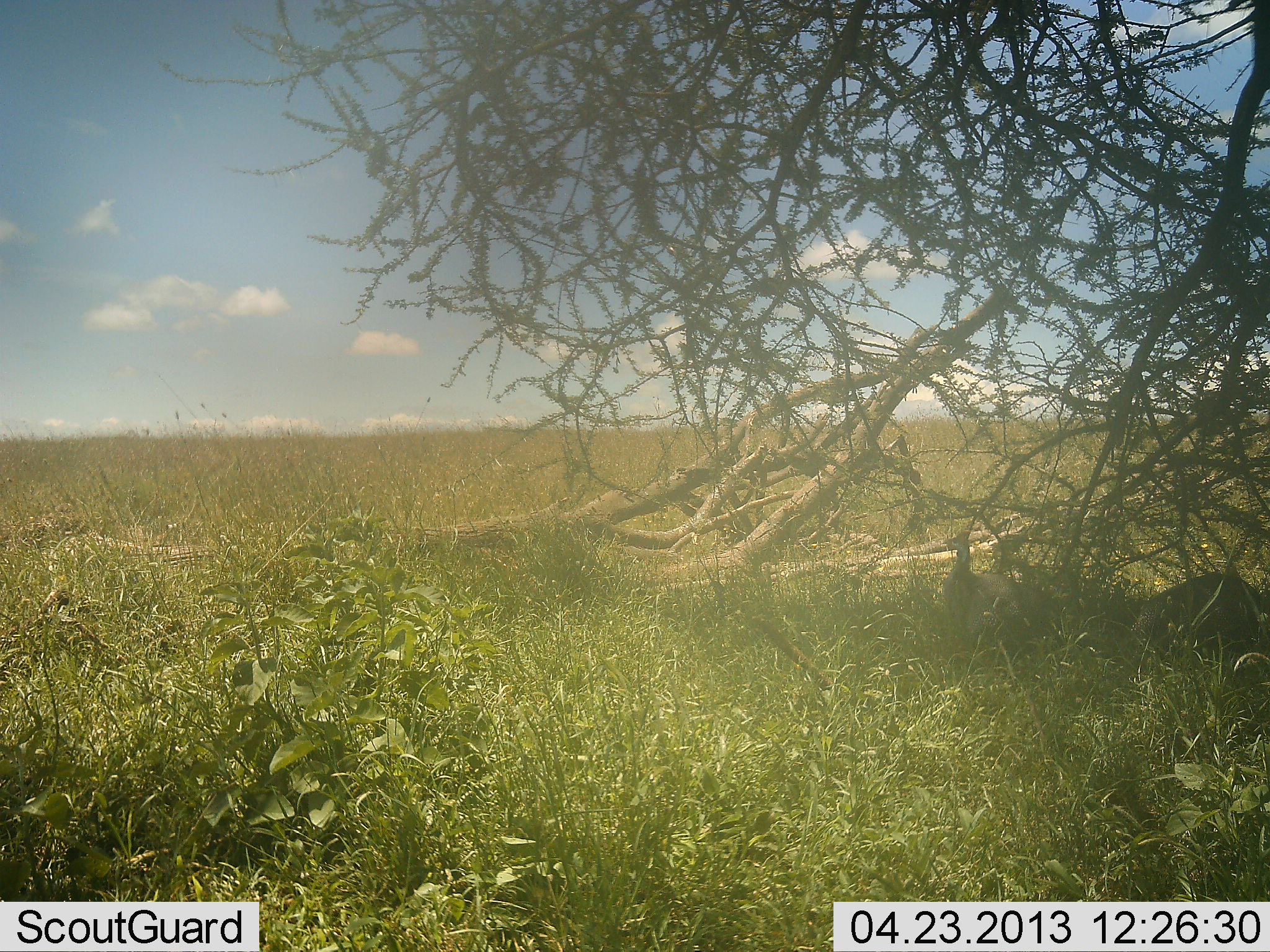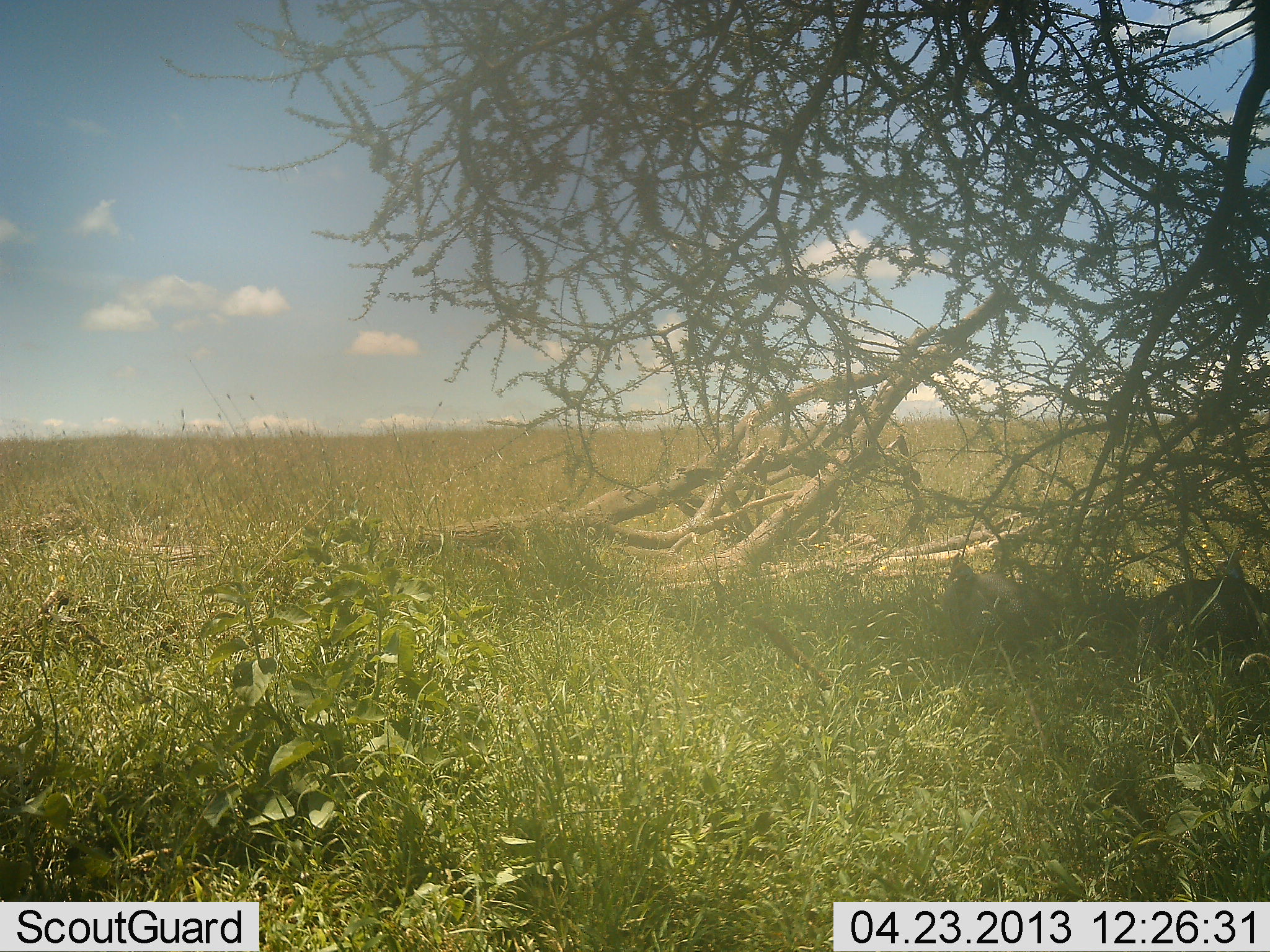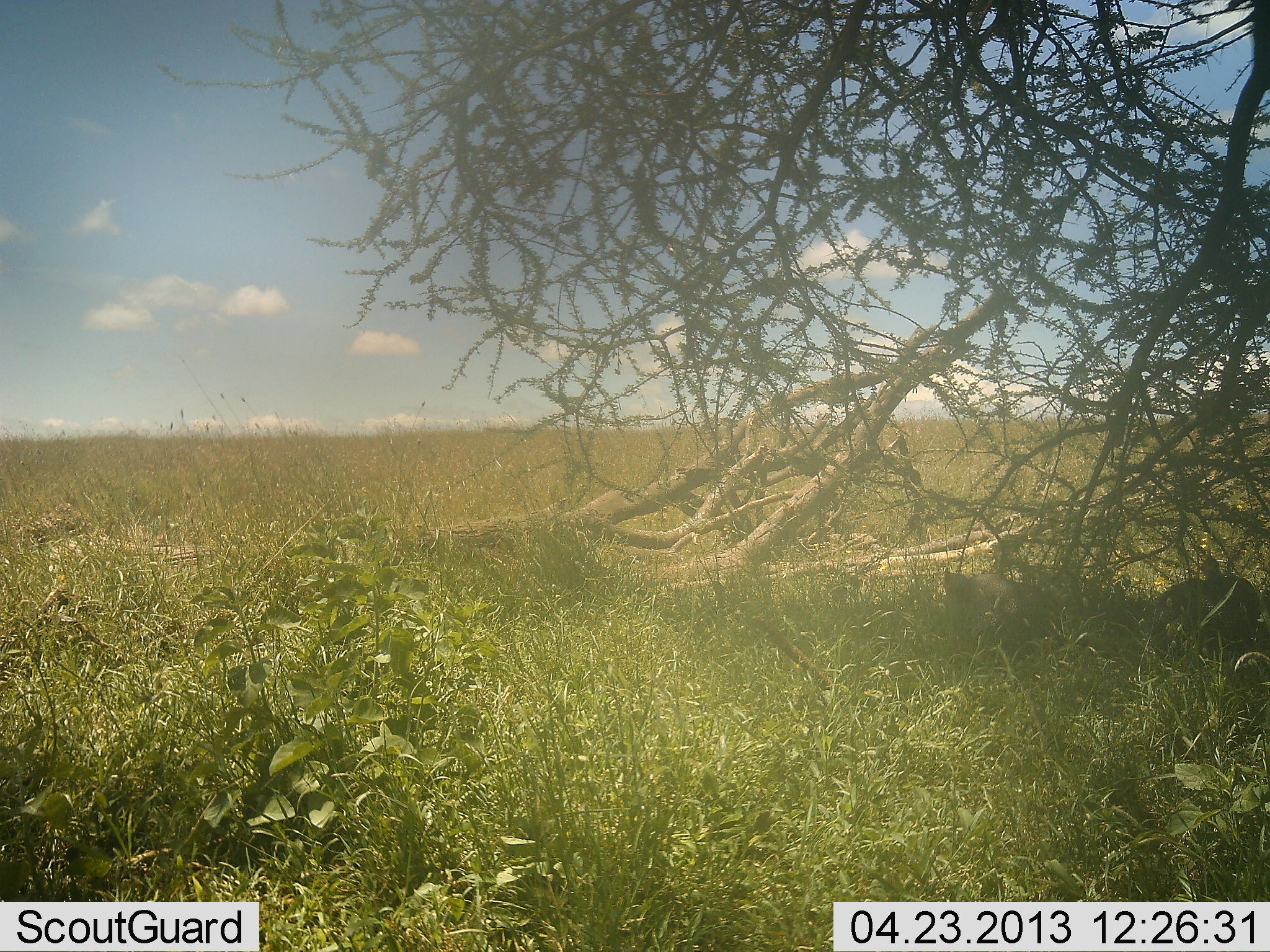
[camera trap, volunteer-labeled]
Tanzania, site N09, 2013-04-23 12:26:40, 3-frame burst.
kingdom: Animalia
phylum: Chordata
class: Aves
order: Galliformes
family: Numididae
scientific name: Numididae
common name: guinea fowl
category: guineafowl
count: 2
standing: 47%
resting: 13%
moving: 13%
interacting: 0%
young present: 0%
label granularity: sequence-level